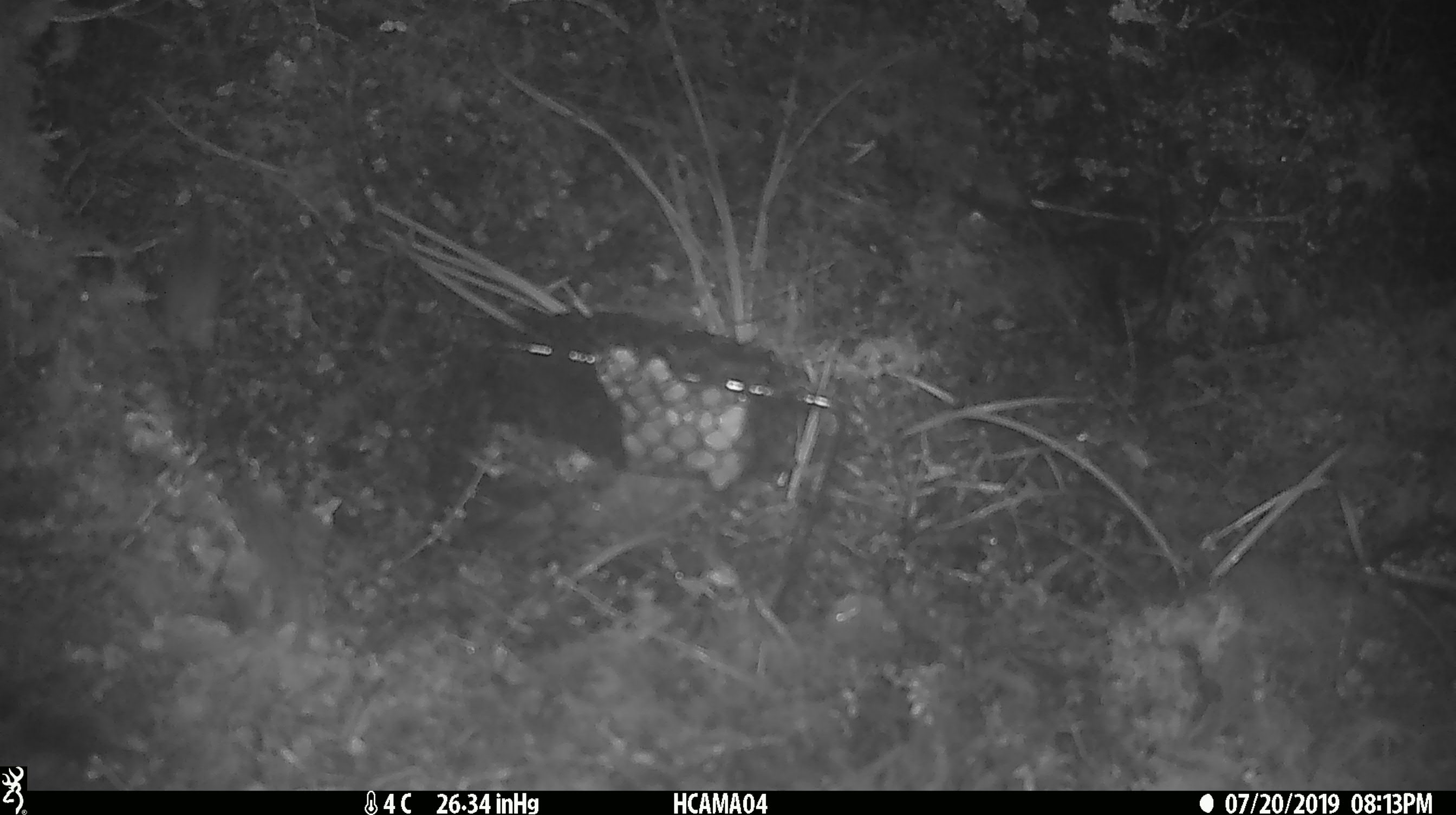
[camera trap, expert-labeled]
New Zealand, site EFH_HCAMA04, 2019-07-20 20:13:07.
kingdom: Animalia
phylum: Chordata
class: Mammalia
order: Rodentia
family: Muridae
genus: Mus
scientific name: Mus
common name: mouse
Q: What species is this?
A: Mouse (Mus).